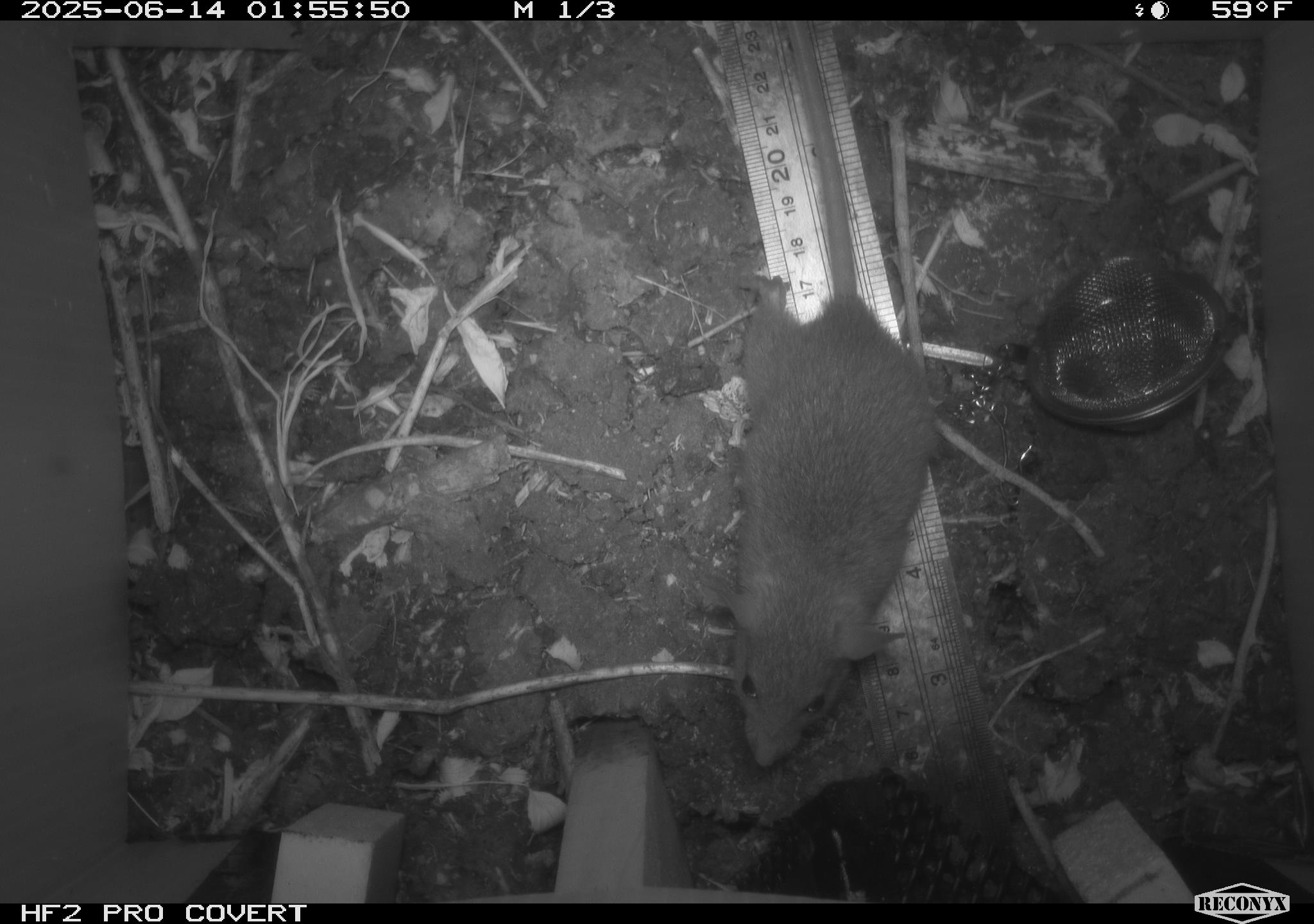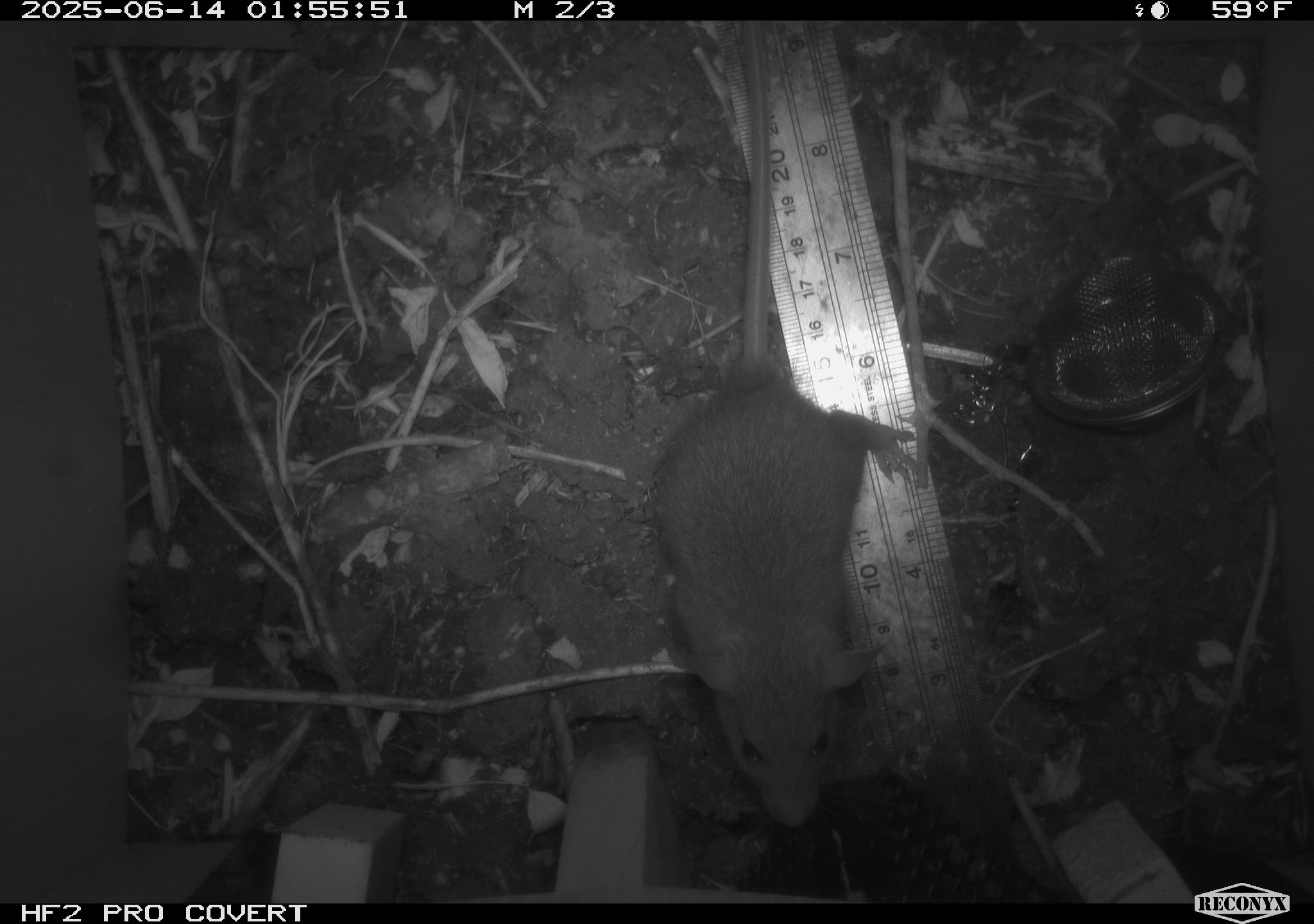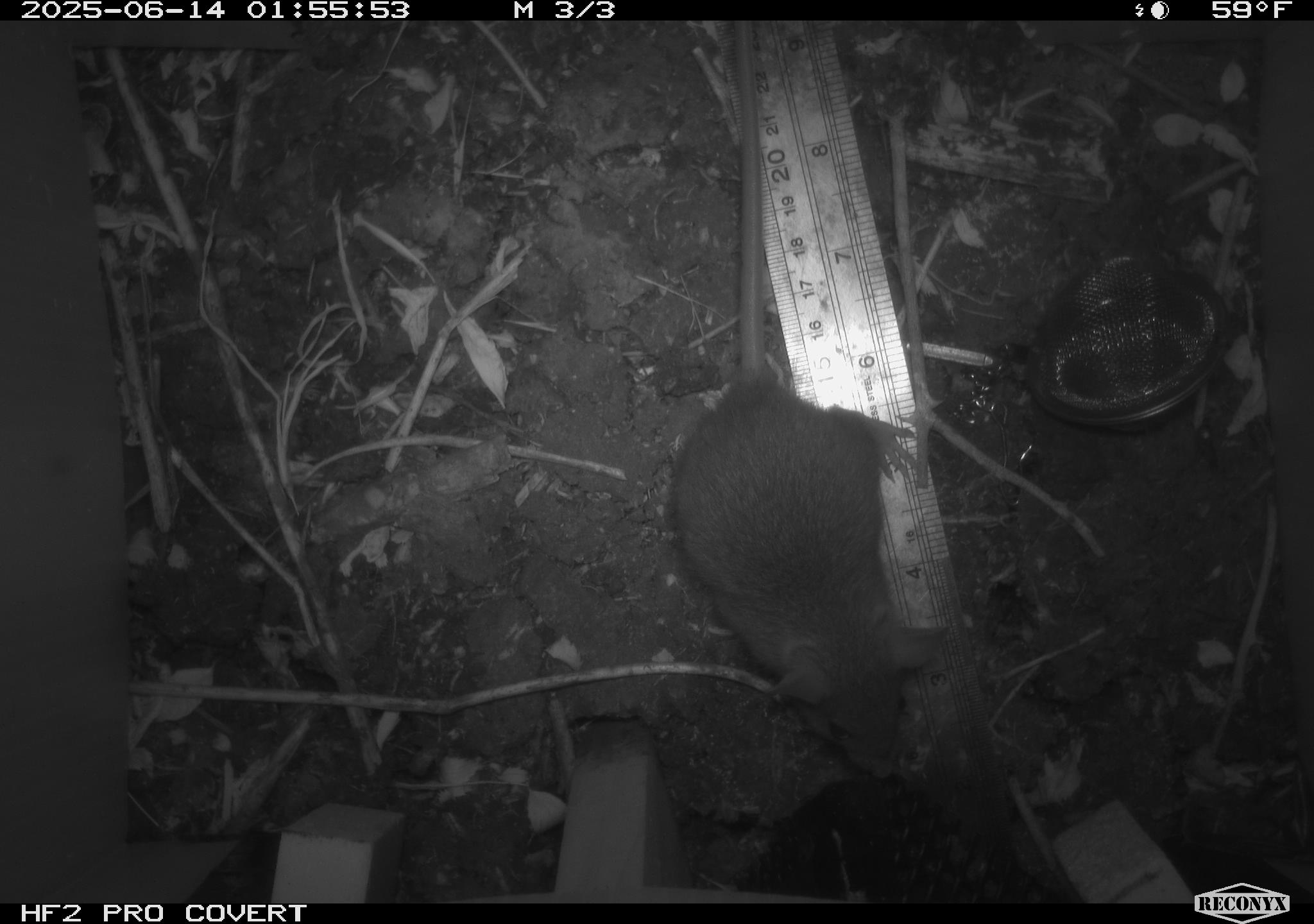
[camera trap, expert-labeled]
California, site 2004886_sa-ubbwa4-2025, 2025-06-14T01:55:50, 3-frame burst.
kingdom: Animalia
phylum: Chordata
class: Mammalia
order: Rodentia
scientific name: Rodentia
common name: rodent